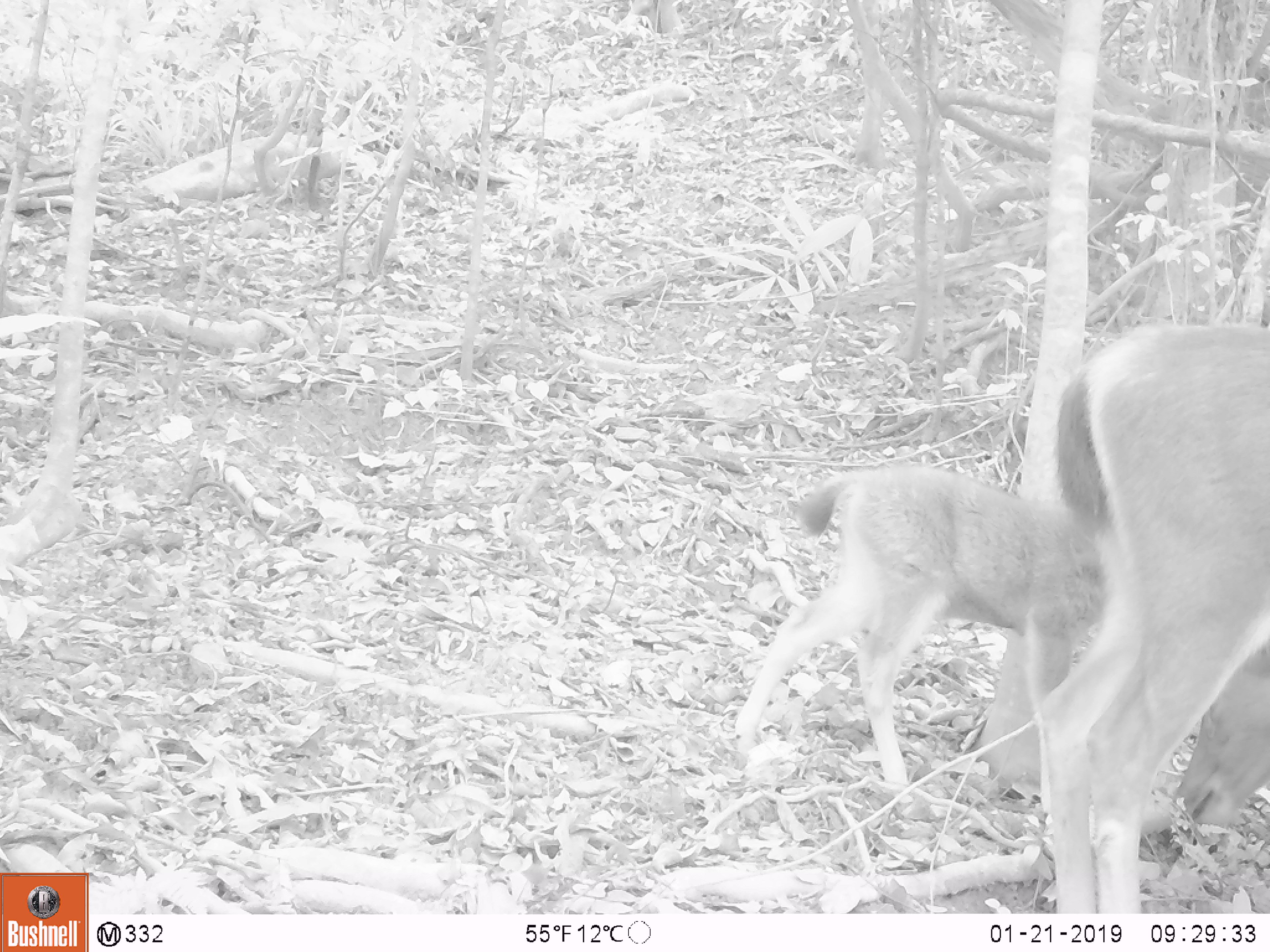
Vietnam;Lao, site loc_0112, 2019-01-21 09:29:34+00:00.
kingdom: Animalia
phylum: Chordata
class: Mammalia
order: Artiodactyla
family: Cervidae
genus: Rusa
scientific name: Rusa unicolor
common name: sambar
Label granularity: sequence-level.